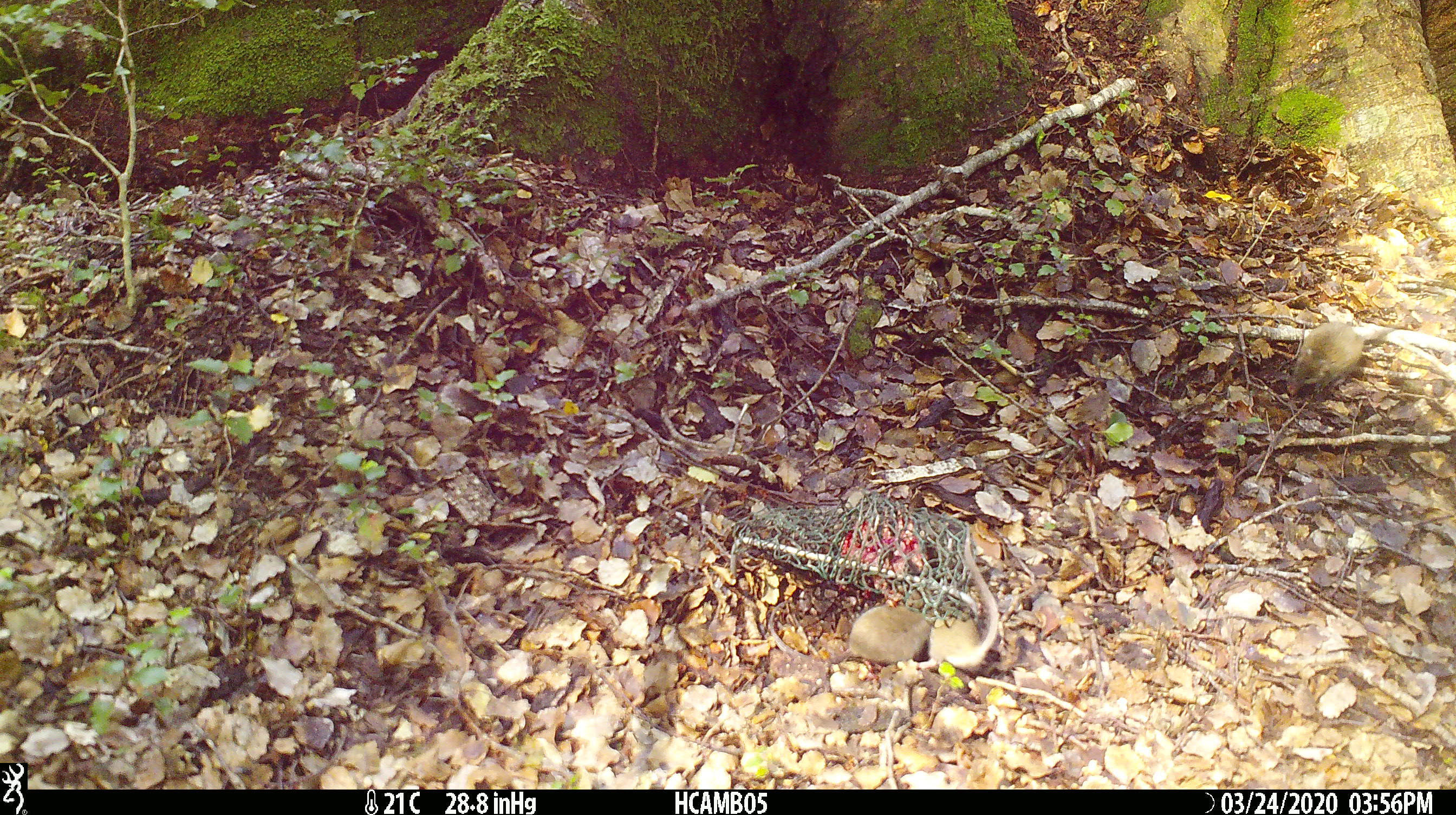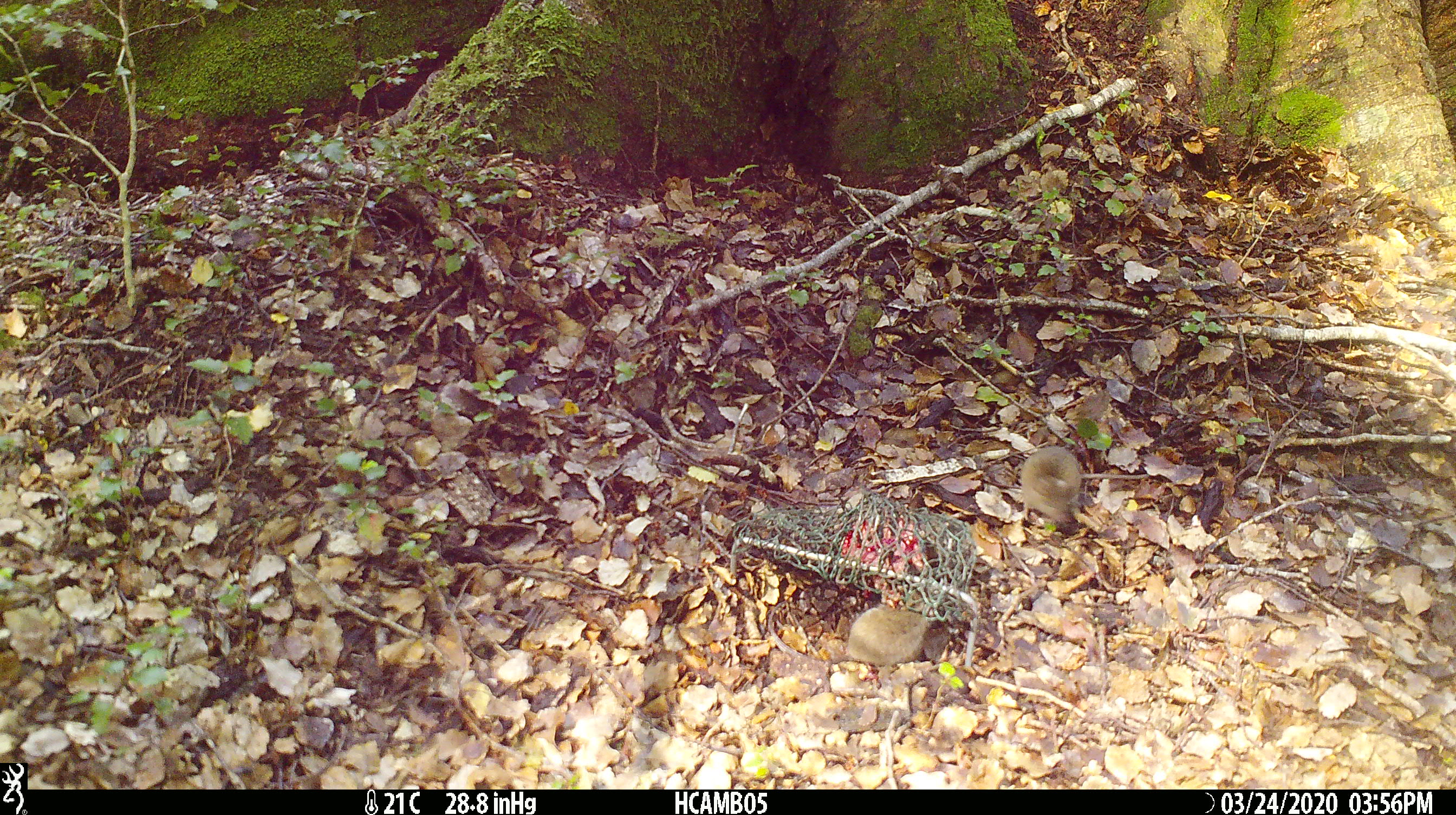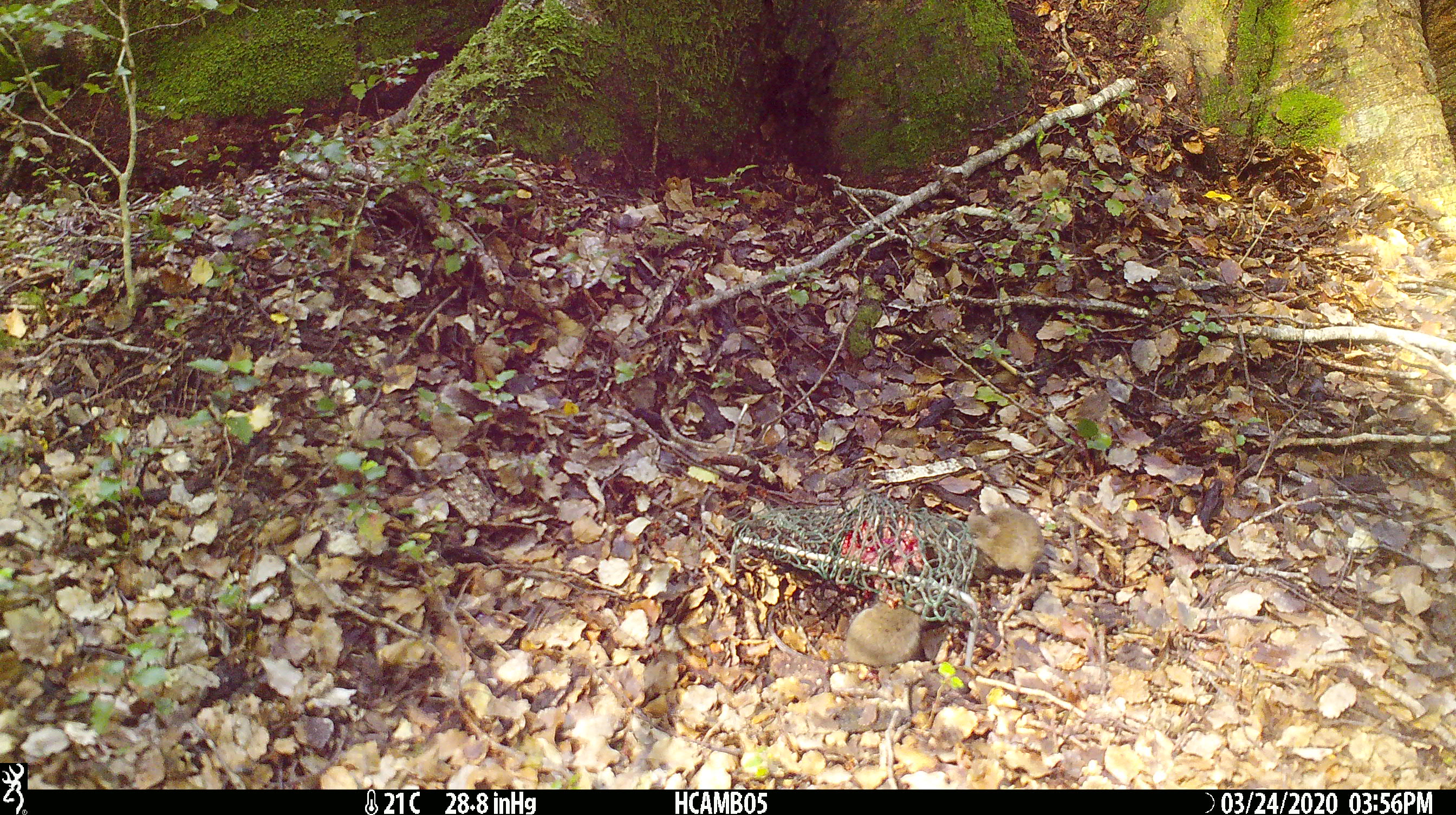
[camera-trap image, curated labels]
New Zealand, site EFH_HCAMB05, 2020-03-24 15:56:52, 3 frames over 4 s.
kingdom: Animalia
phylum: Chordata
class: Mammalia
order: Rodentia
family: Muridae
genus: Mus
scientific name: Mus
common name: mouse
Mouse (Mus).